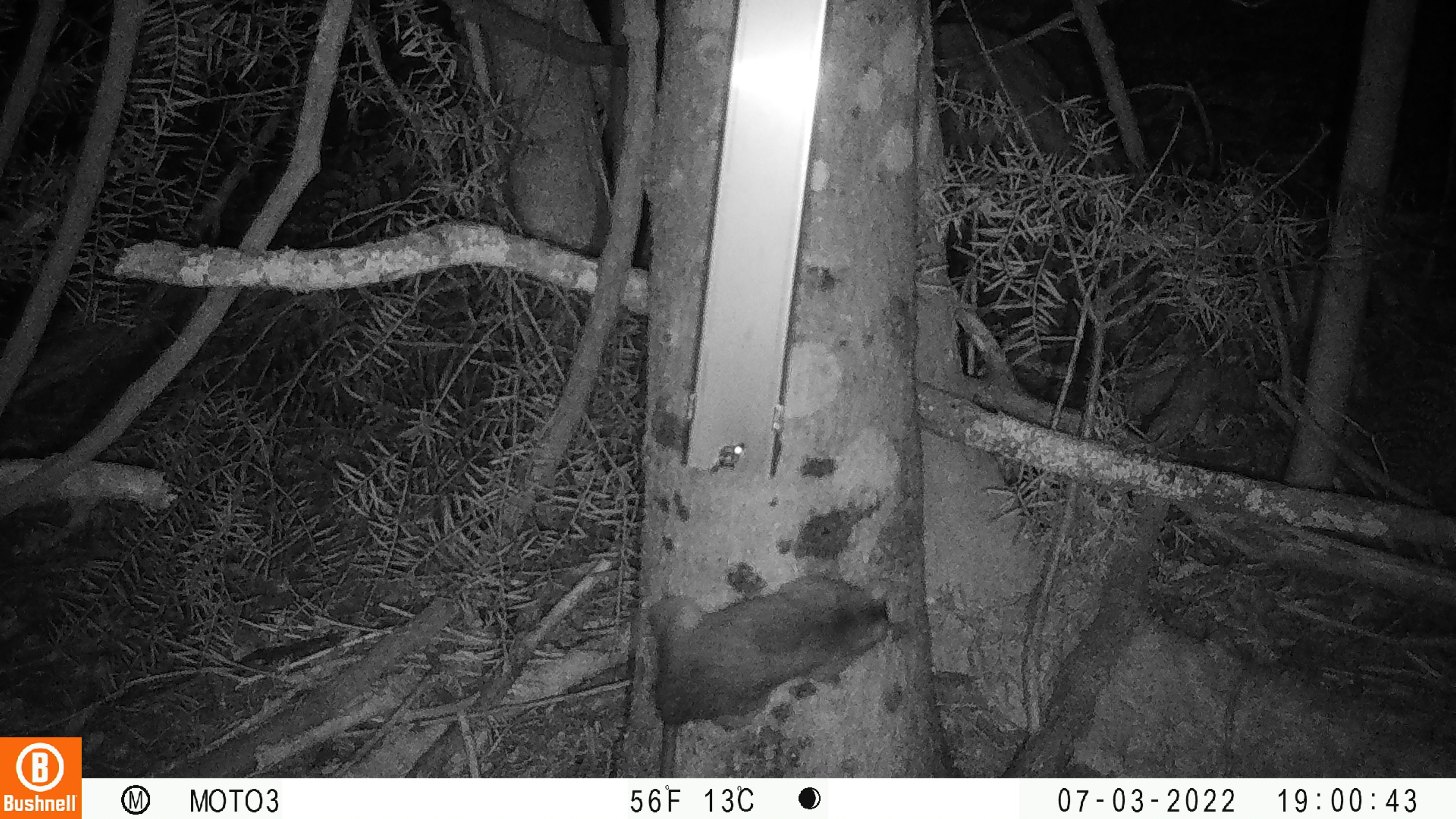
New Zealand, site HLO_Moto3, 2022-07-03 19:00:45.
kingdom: Animalia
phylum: Chordata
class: Mammalia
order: Rodentia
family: Muridae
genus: Rattus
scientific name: Rattus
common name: rat